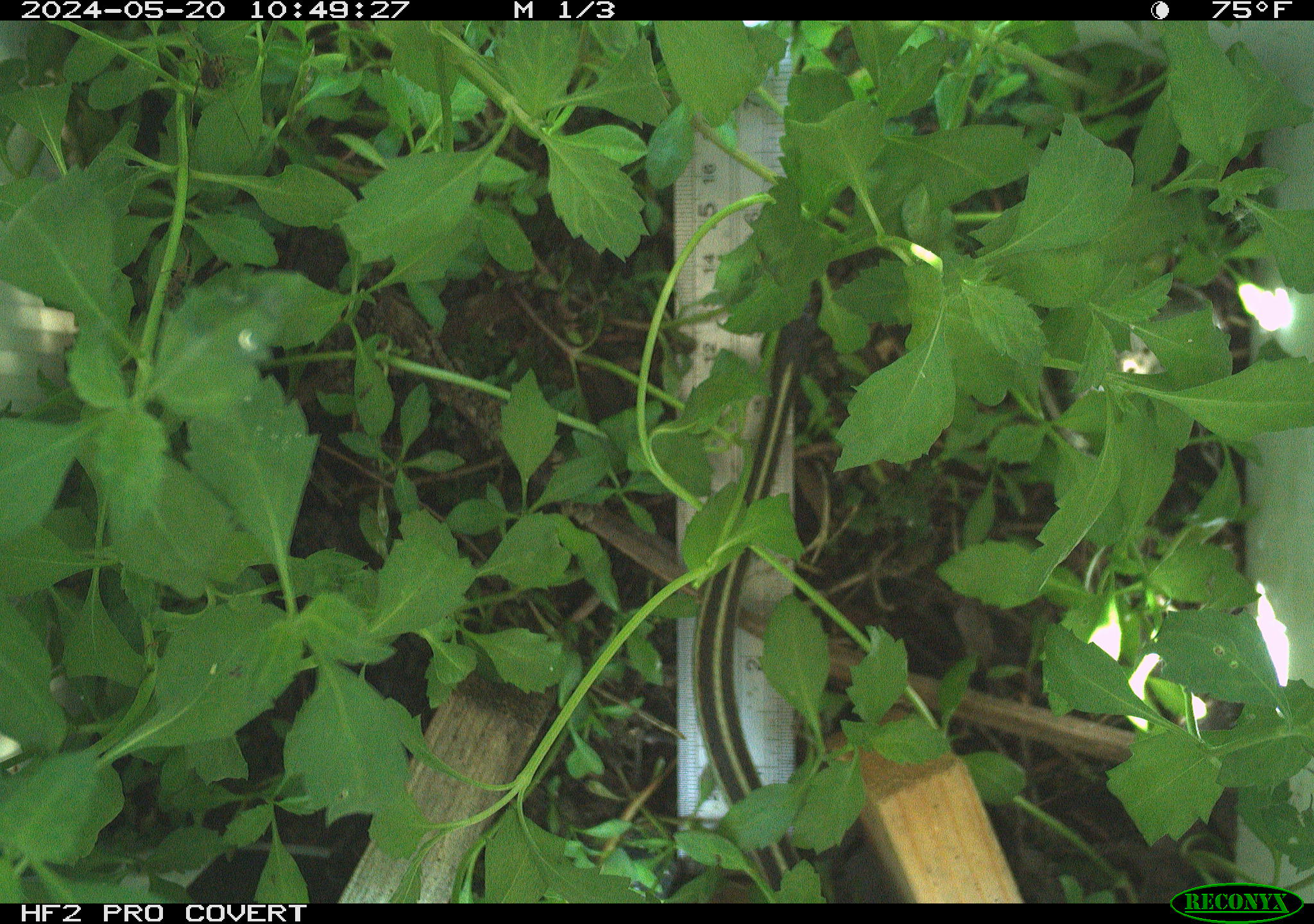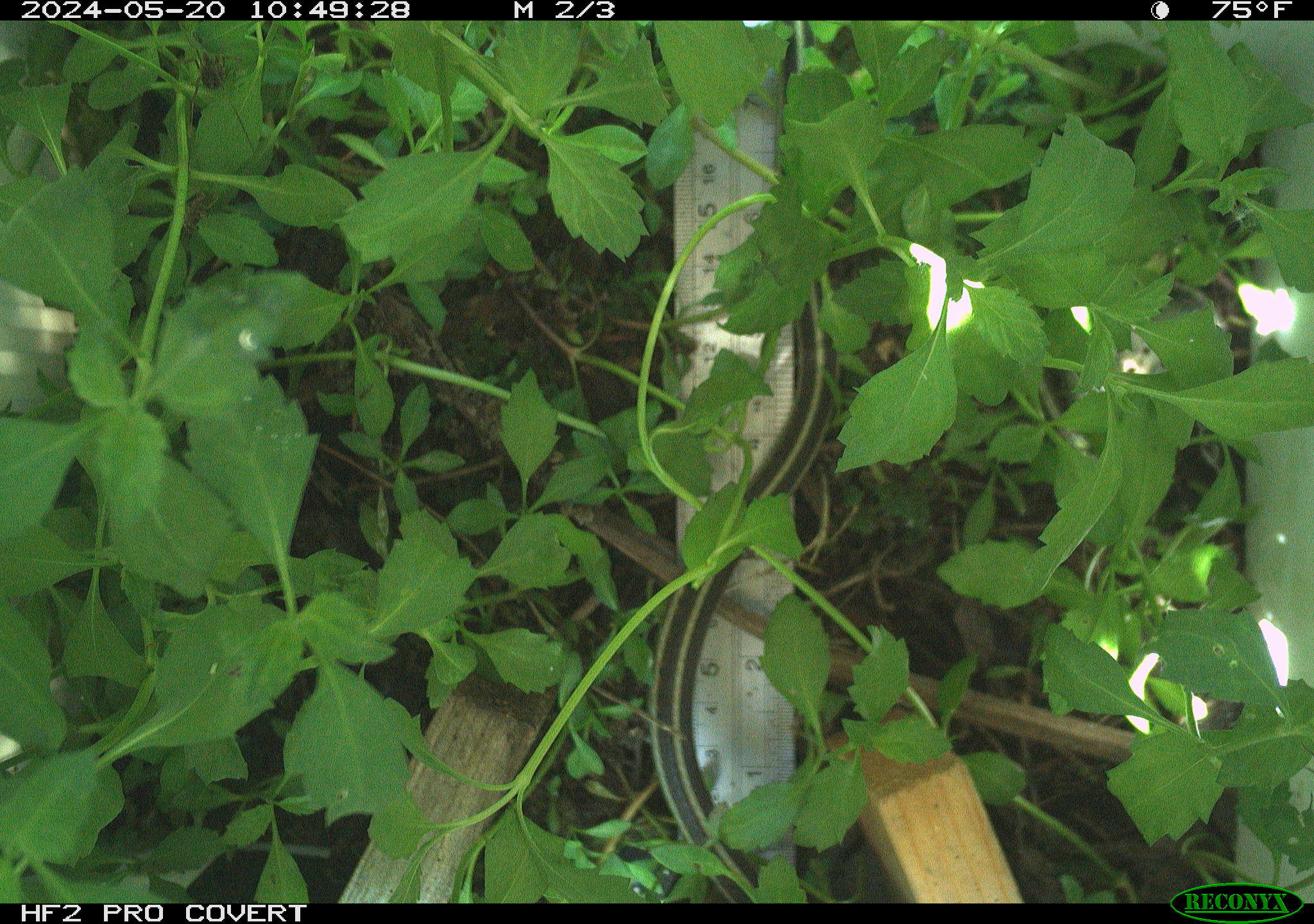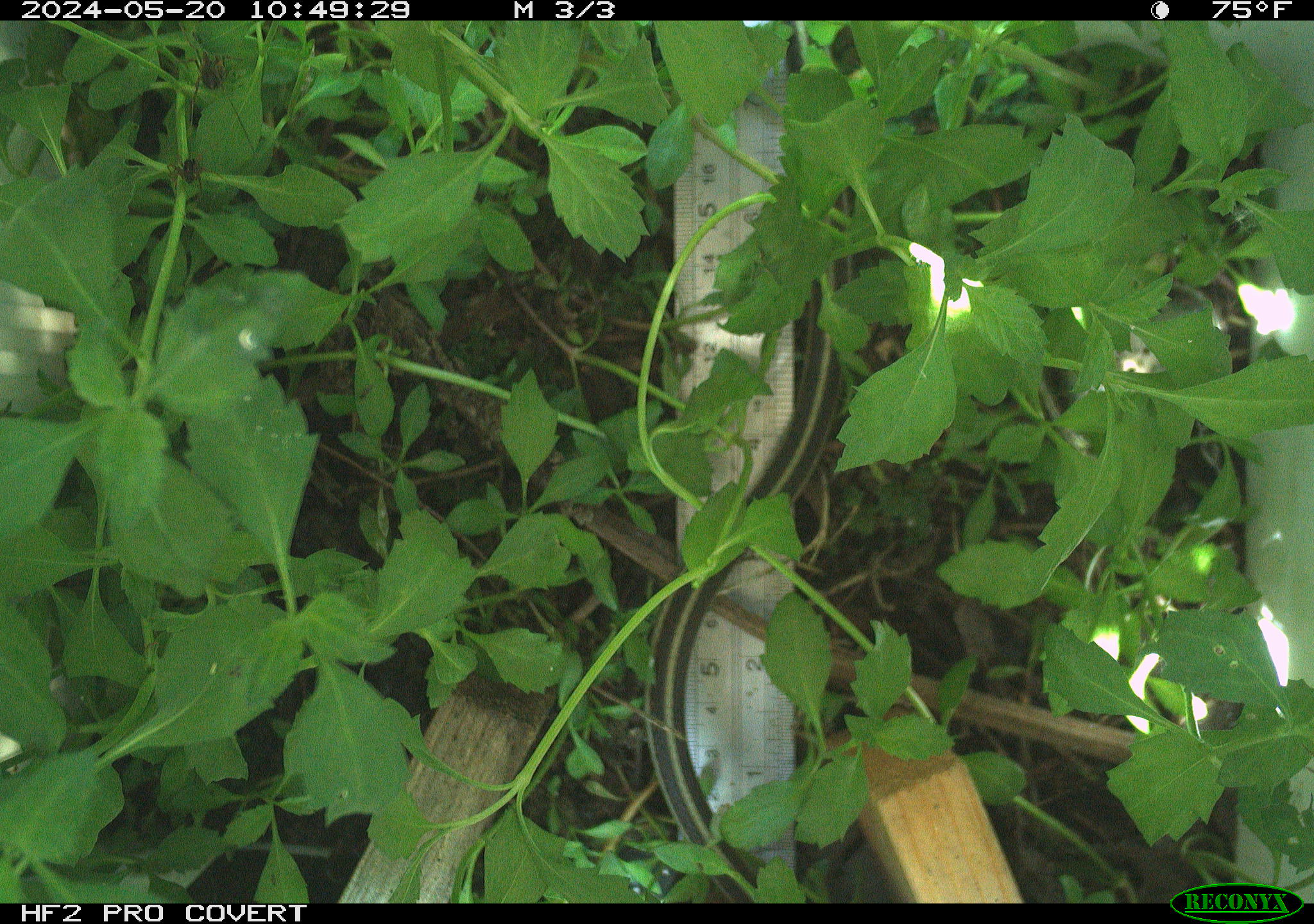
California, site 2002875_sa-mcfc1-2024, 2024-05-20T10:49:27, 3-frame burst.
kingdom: Animalia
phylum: Chordata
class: Reptilia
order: Squamata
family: Colubridae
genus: Thamnophis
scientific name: Thamnophis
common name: american gartersnakes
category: thamnophis species